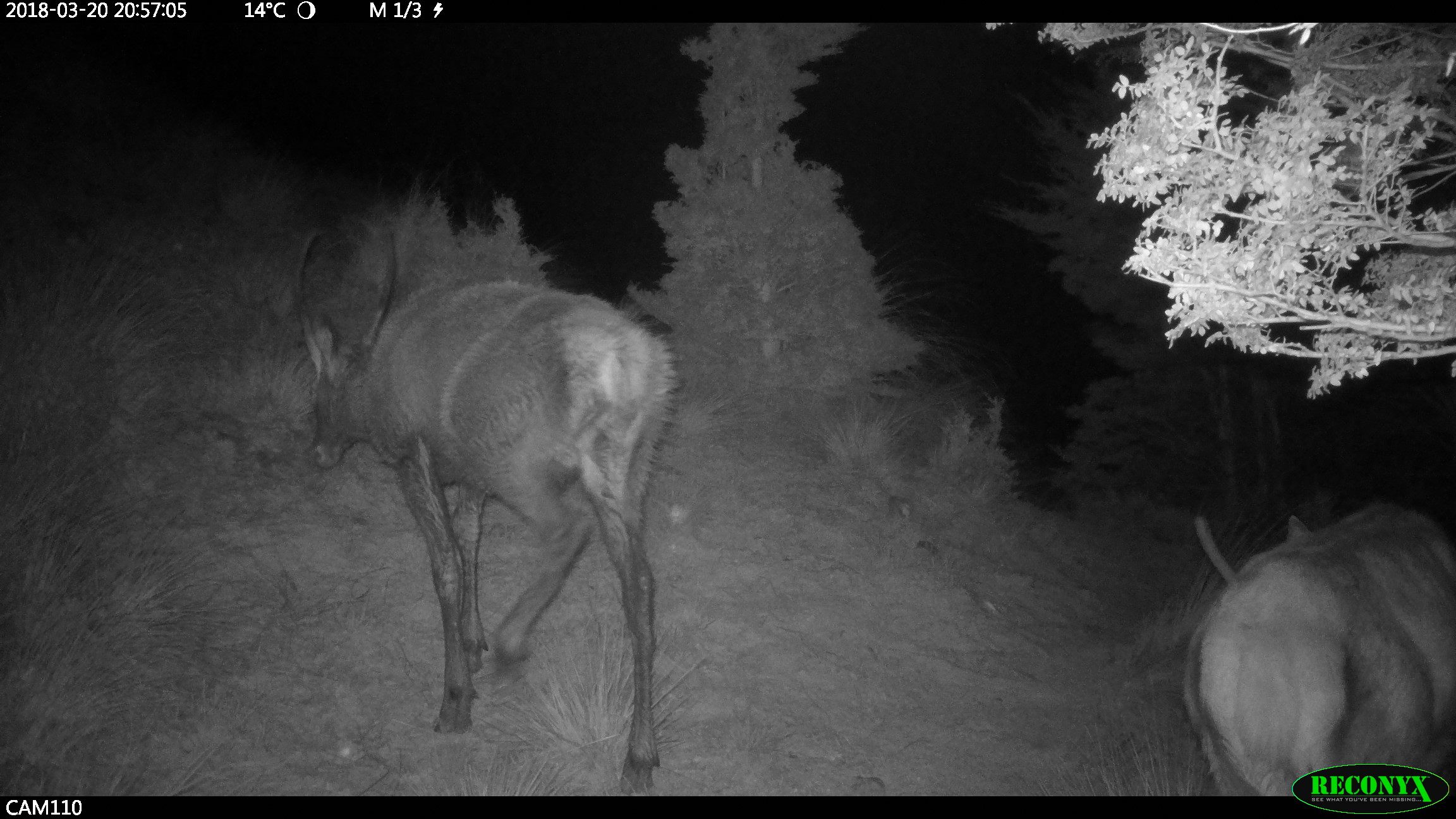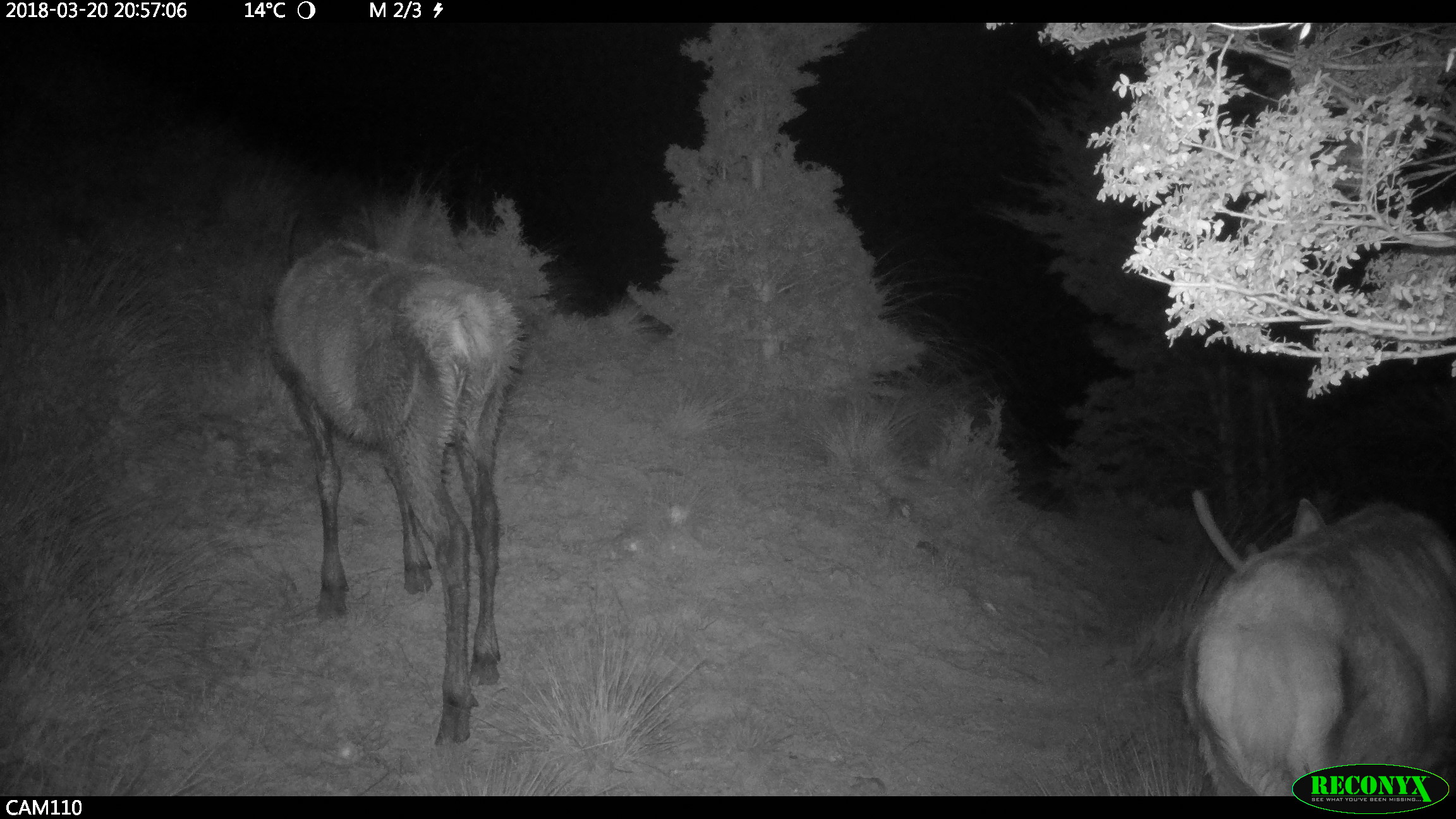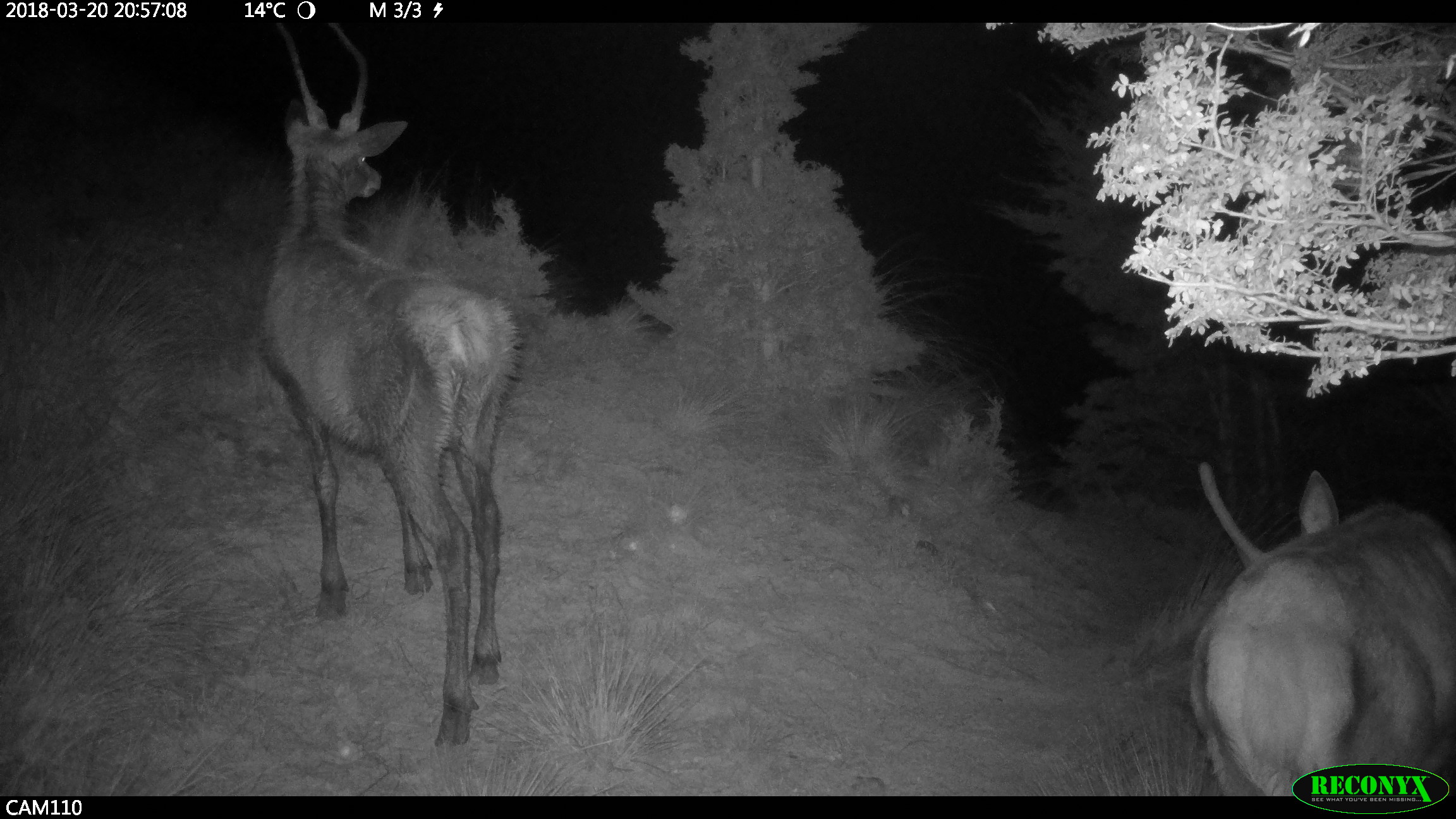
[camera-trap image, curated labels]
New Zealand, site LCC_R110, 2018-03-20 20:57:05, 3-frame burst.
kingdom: Animalia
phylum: Chordata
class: Mammalia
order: Artiodactyla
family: Cervidae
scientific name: Cervidae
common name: deer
Deer (Cervidae).